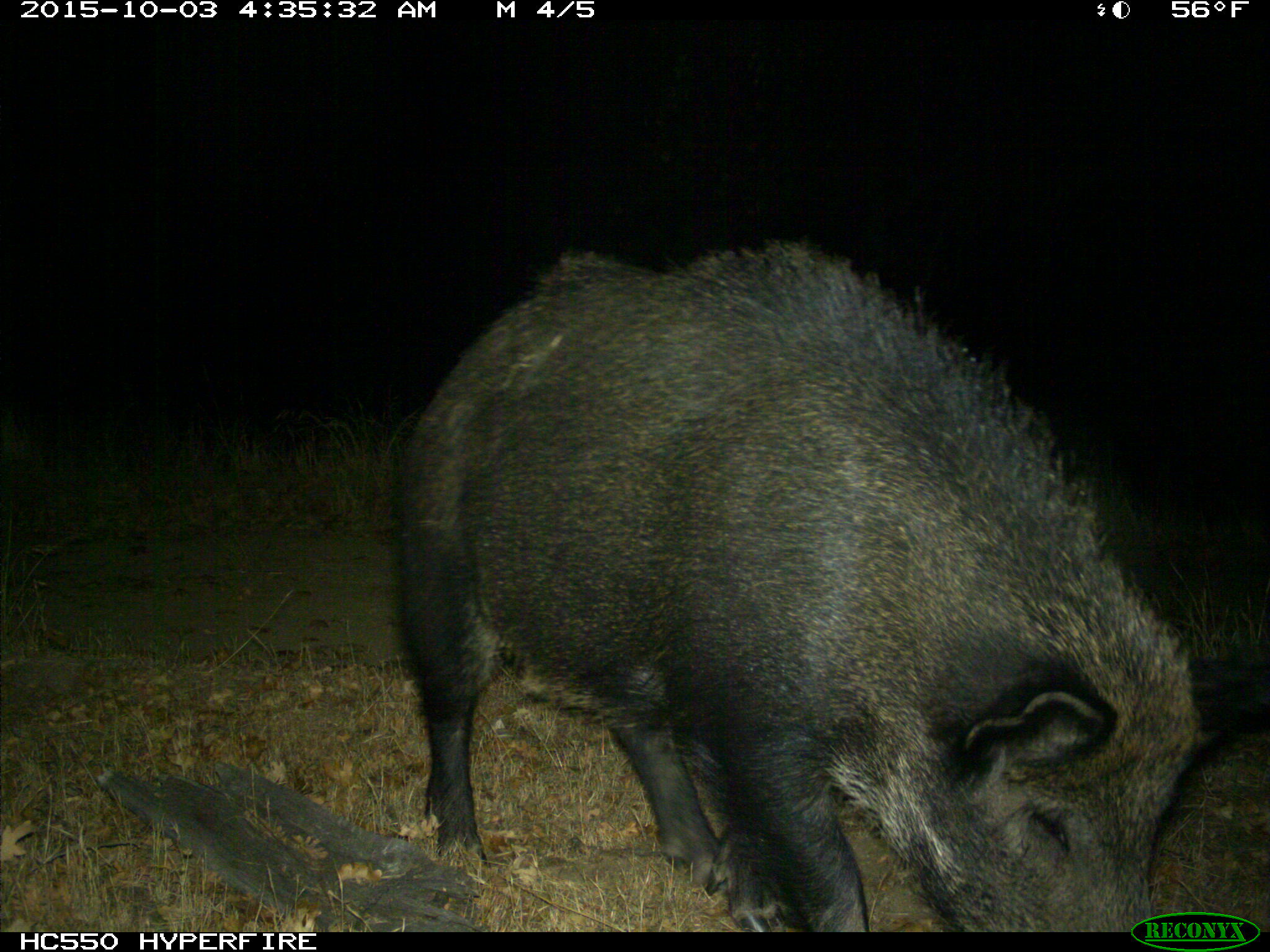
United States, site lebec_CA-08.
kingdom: Animalia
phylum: Chordata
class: Mammalia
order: Artiodactyla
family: Suidae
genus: Sus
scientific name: Sus scrofa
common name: wild boar